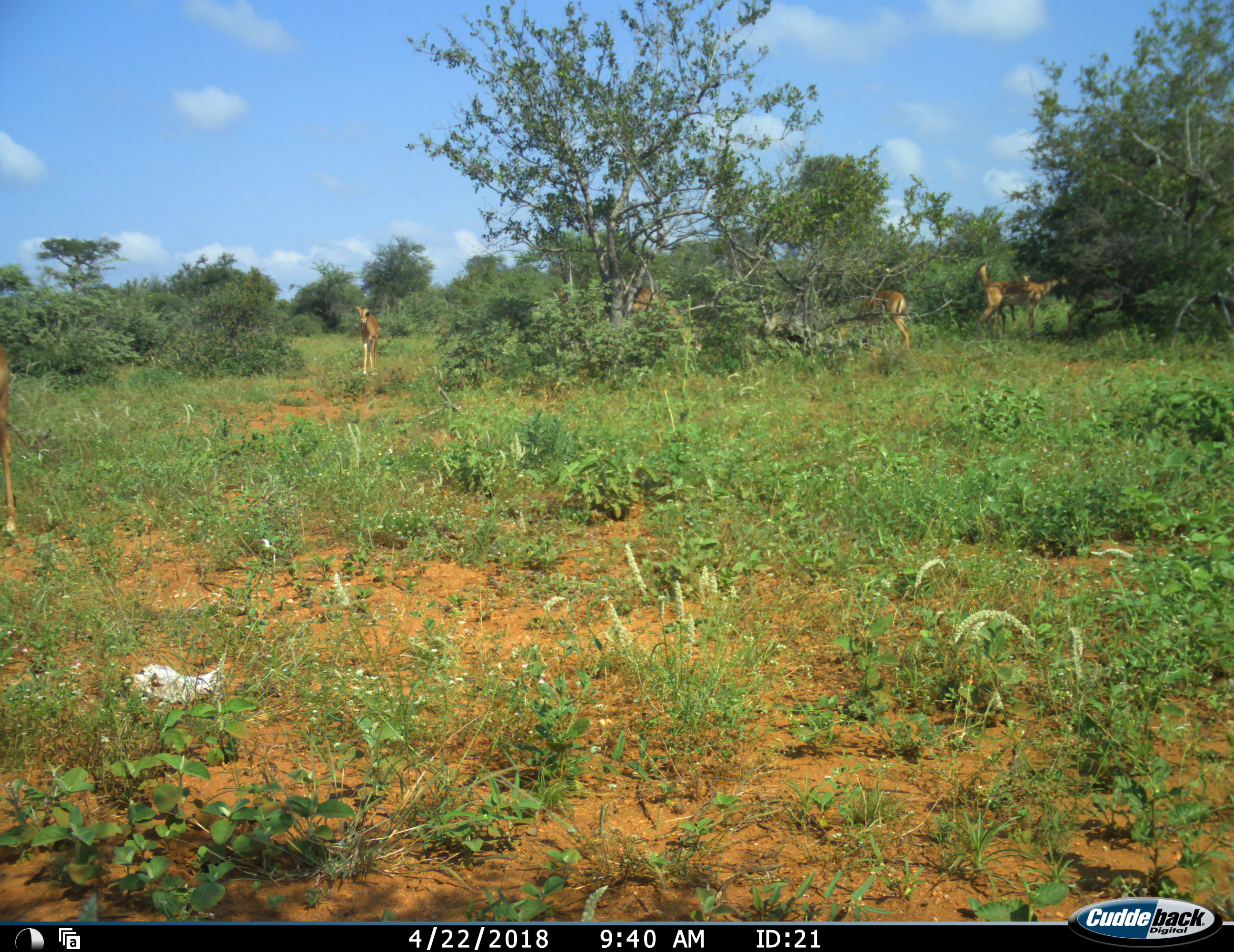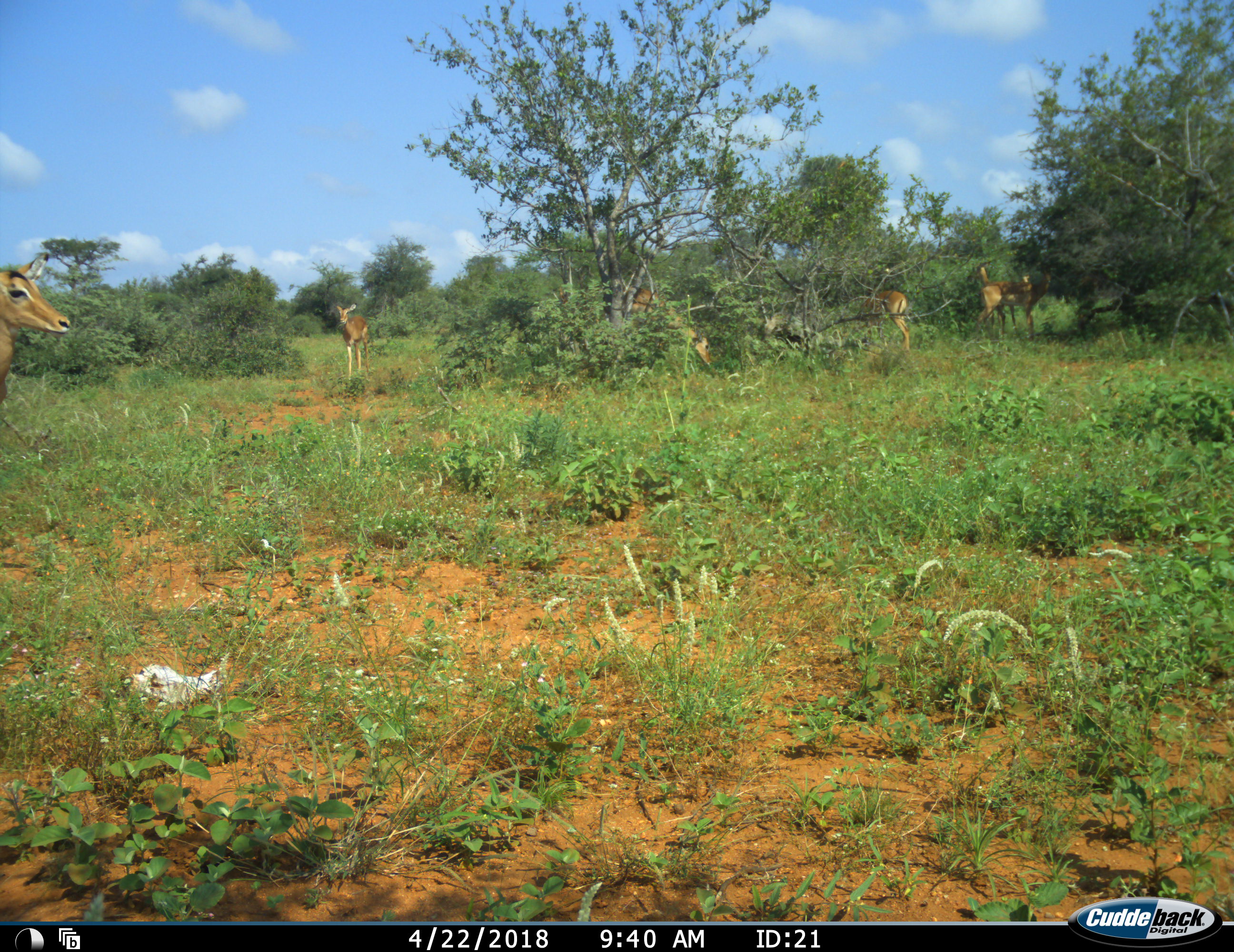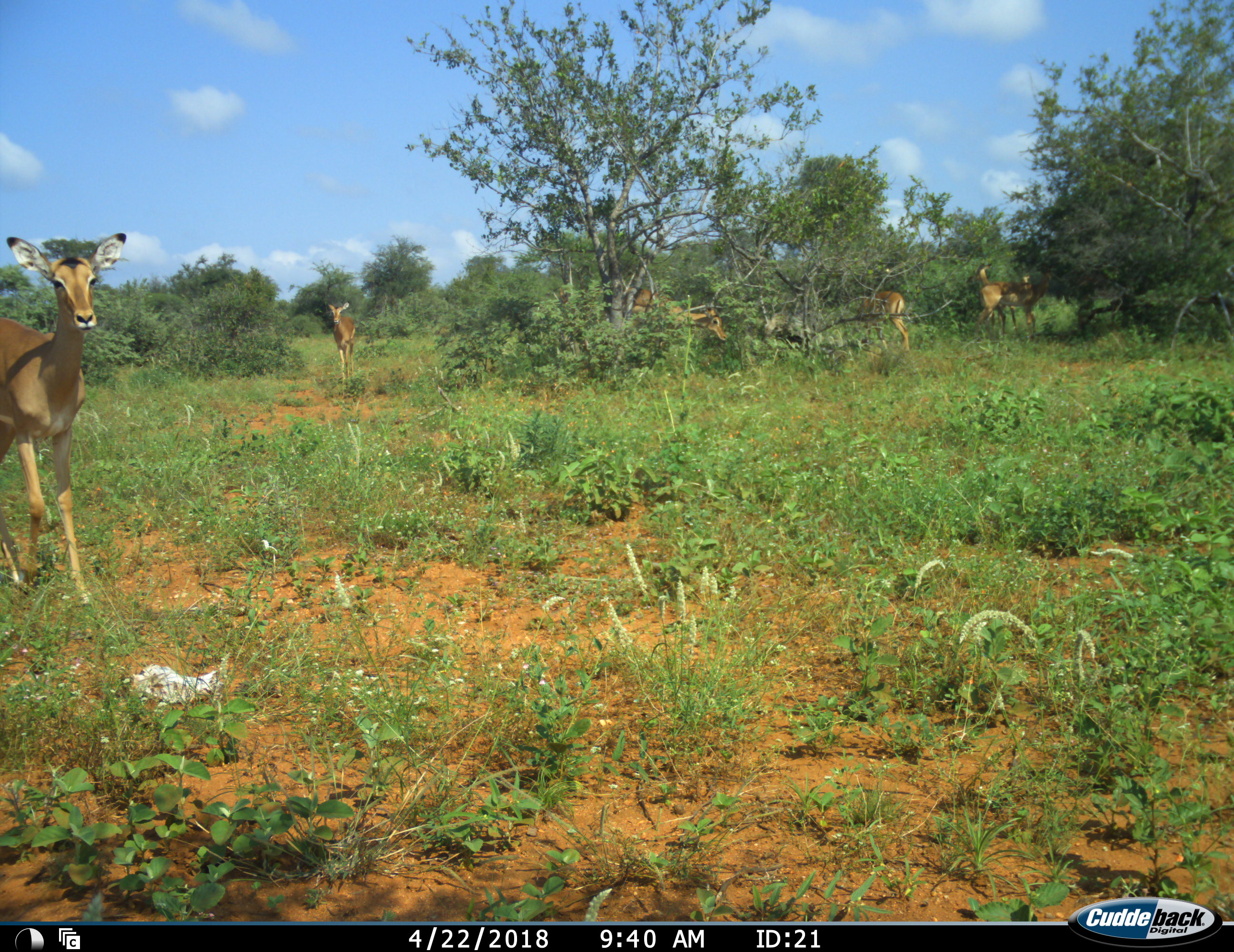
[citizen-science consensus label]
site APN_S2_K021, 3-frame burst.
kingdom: Animalia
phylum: Chordata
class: Mammalia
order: Artiodactyla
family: Bovidae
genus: Aepyceros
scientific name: Aepyceros melampus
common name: impala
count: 6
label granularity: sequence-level